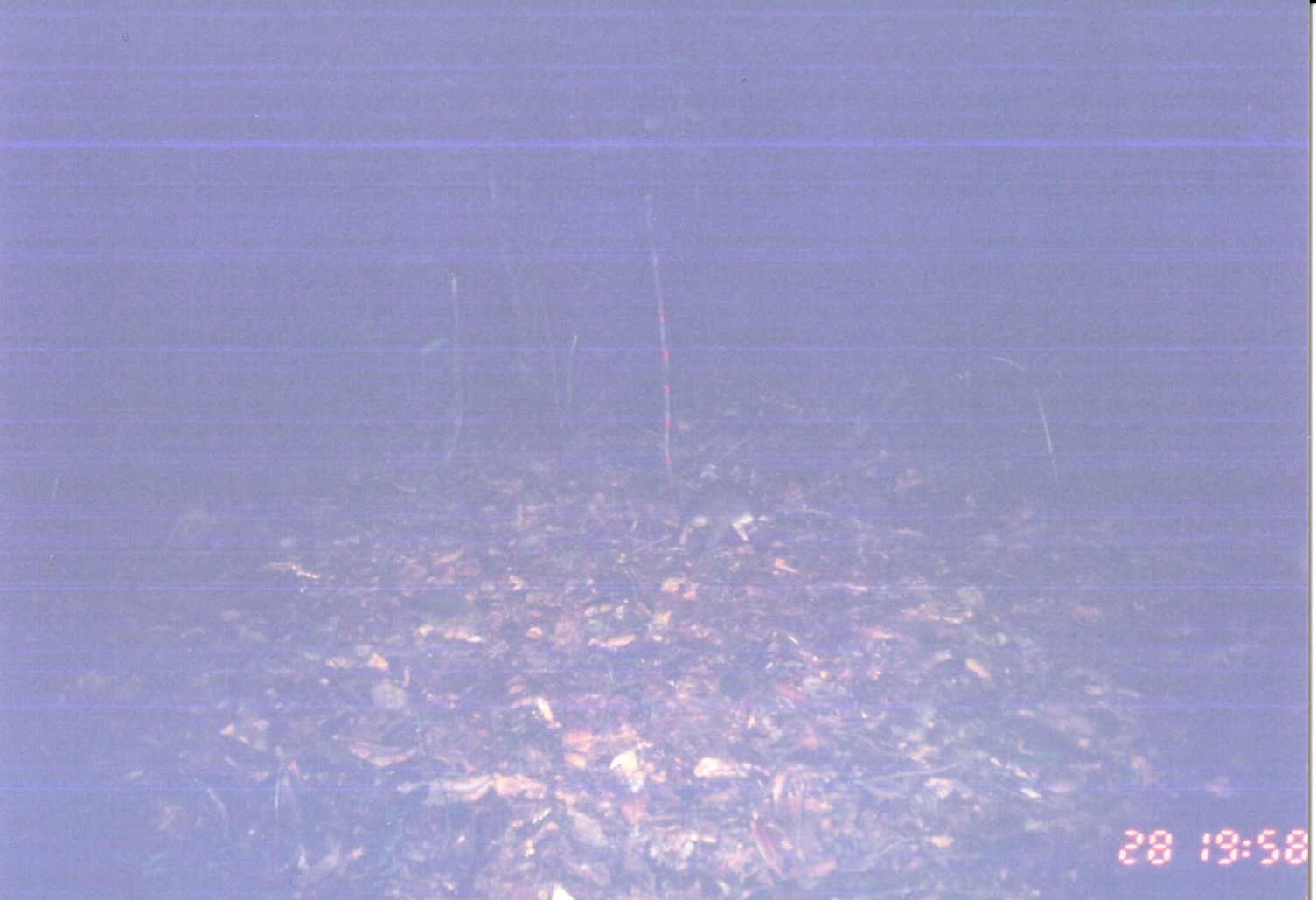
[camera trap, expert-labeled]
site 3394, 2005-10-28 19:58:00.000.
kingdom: Animalia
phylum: Chordata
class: Mammalia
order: Rodentia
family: Nesomyidae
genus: Cricetomys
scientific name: Cricetomys gambianus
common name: african giant pouched rat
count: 1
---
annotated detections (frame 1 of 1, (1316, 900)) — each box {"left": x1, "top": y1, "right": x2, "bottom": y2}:
cricetomys gambianus: {"left": 675, "top": 486, "right": 780, "bottom": 556}